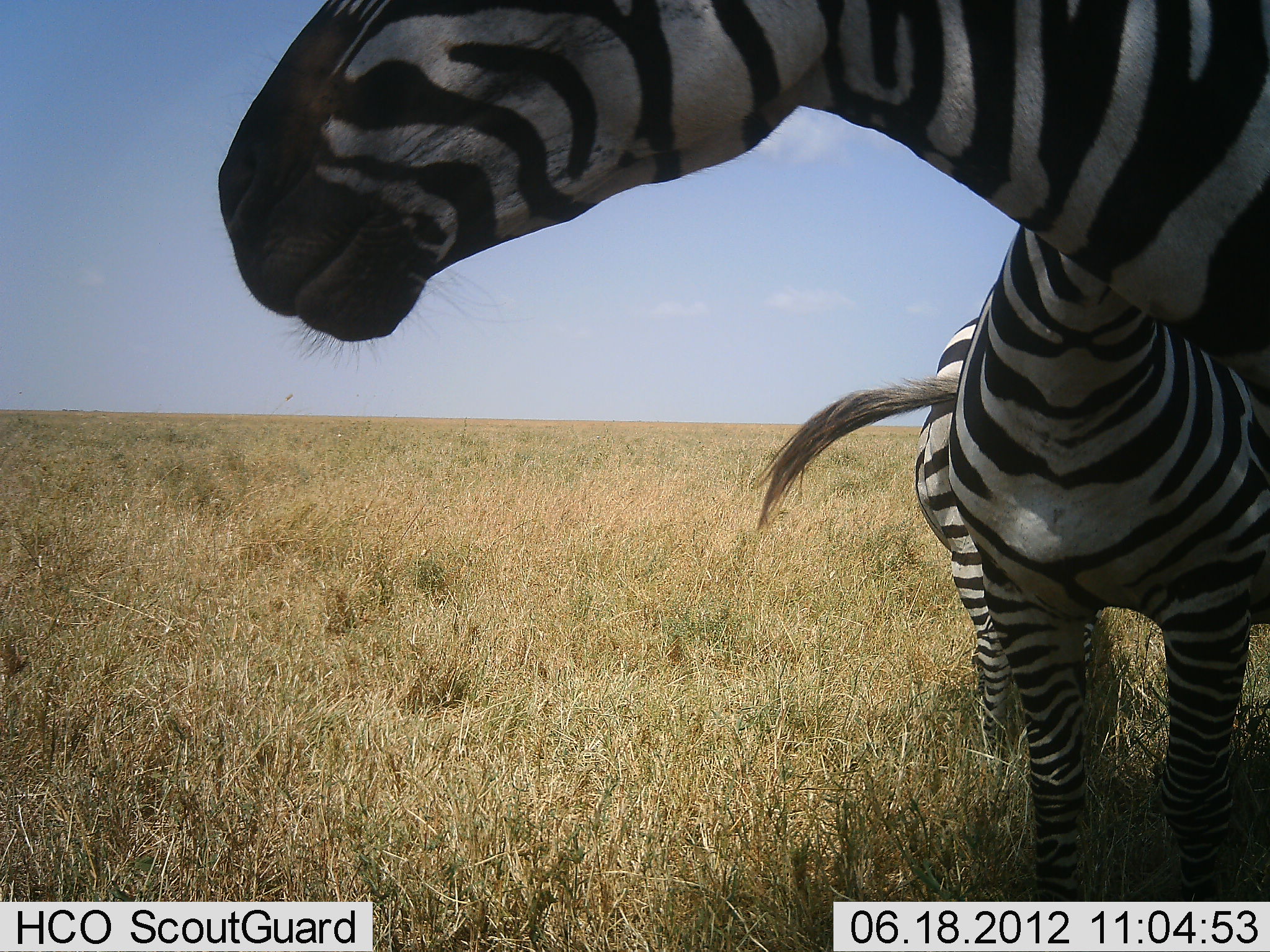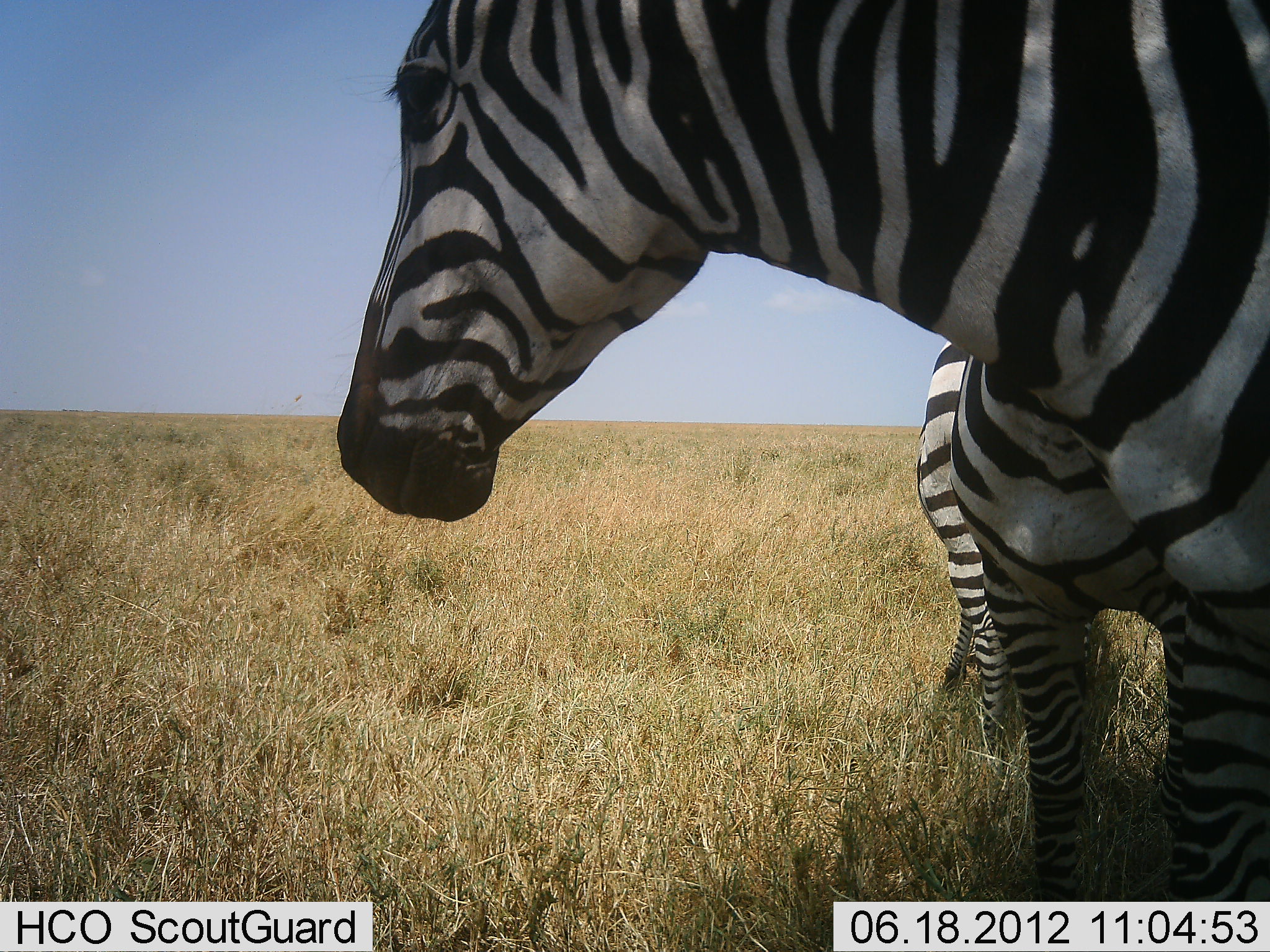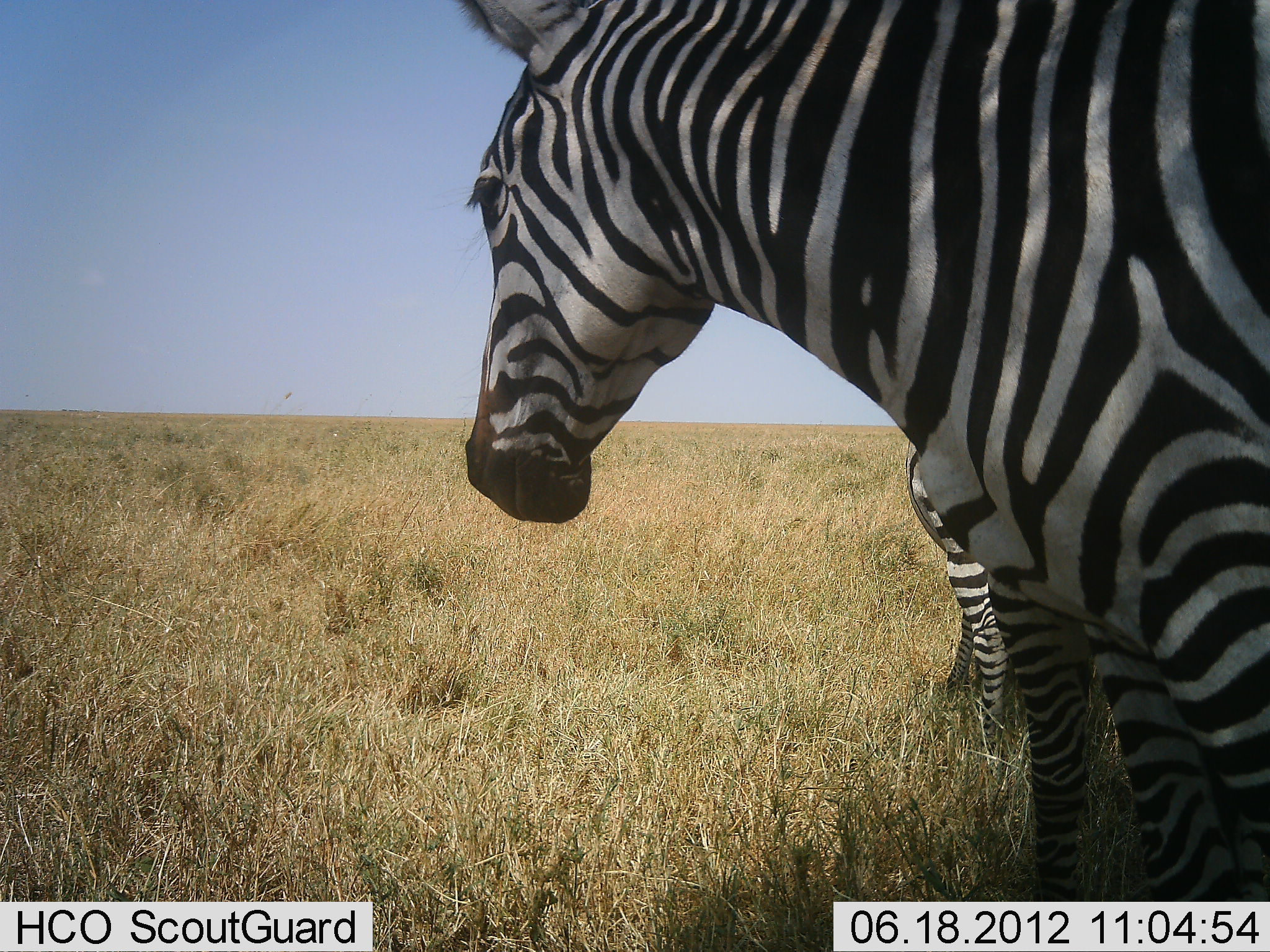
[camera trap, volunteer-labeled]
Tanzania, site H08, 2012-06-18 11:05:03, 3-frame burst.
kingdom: Animalia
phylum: Chordata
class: Mammalia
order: Perissodactyla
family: Equidae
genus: Equus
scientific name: Equus quagga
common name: plains zebra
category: zebra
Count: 3.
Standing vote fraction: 90%.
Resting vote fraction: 0%.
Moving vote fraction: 0%.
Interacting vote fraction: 20%.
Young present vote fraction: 0%.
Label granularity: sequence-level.